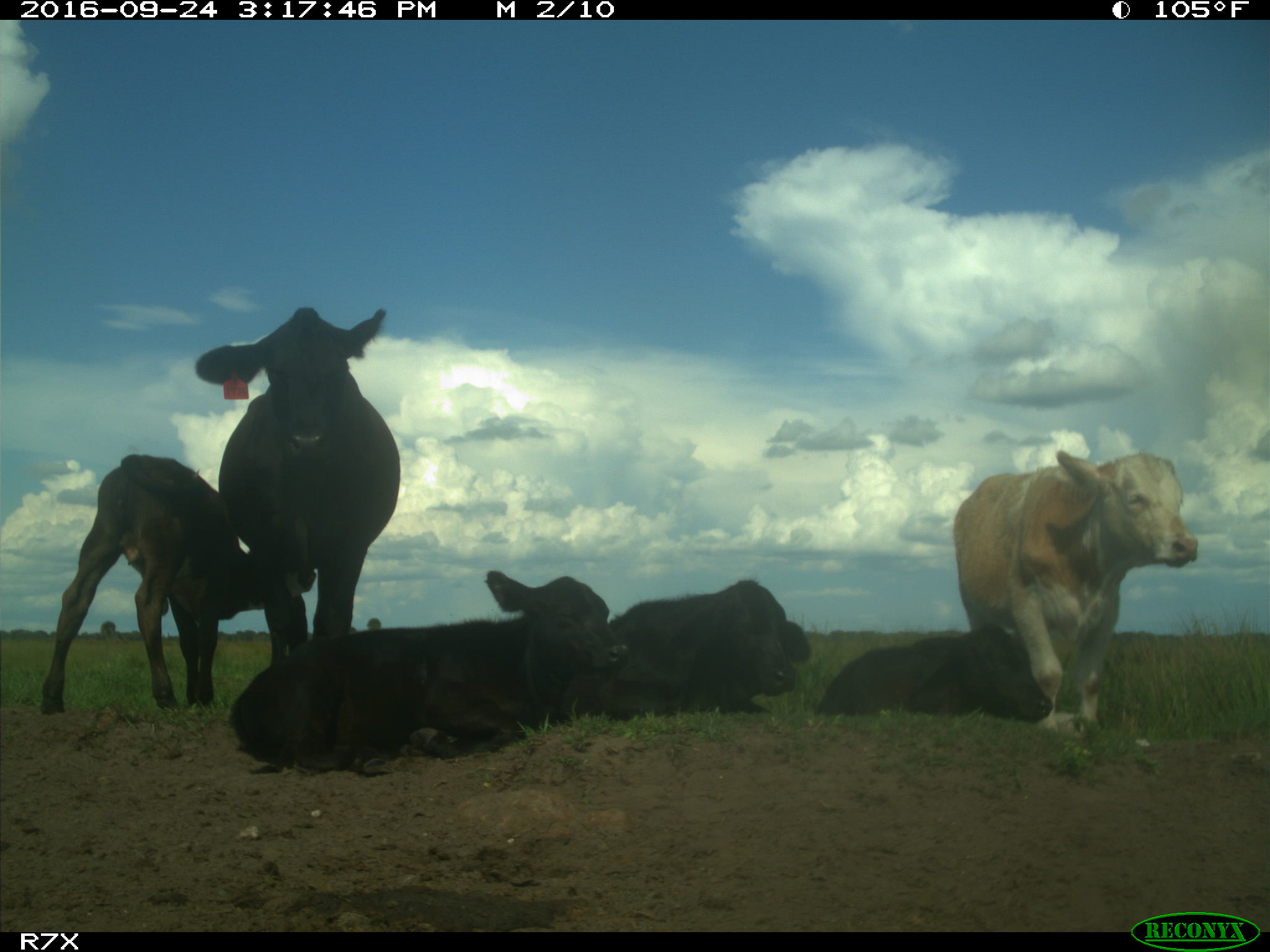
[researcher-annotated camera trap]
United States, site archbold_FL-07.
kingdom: Animalia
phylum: Chordata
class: Mammalia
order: Artiodactyla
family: Bovidae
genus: Bos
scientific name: Bos taurus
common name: domestic cow